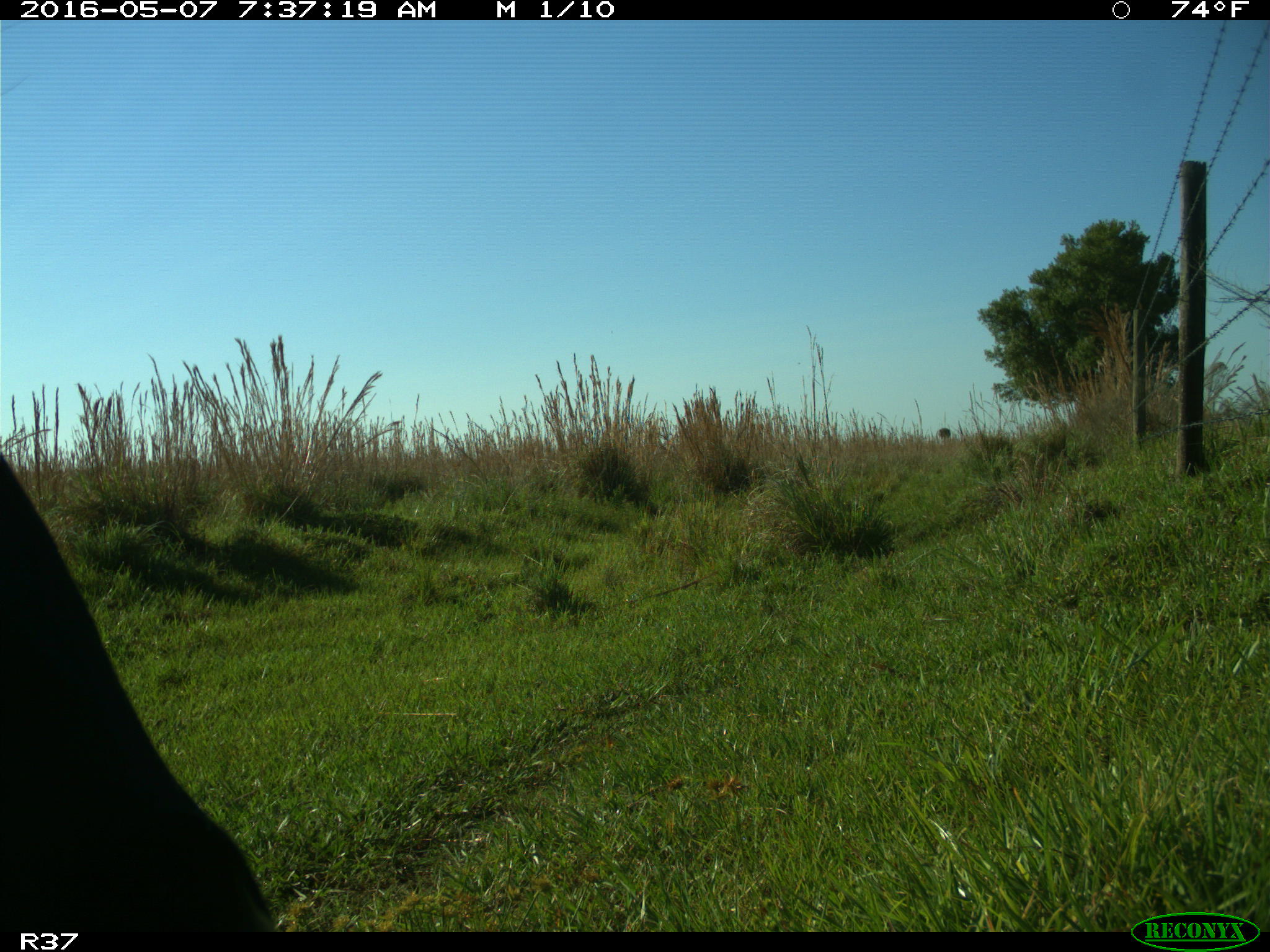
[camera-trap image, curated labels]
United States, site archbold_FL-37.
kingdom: Animalia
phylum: Chordata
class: Mammalia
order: Artiodactyla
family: Bovidae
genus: Bos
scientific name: Bos taurus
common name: domestic cow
Bos taurus (domestic cow).